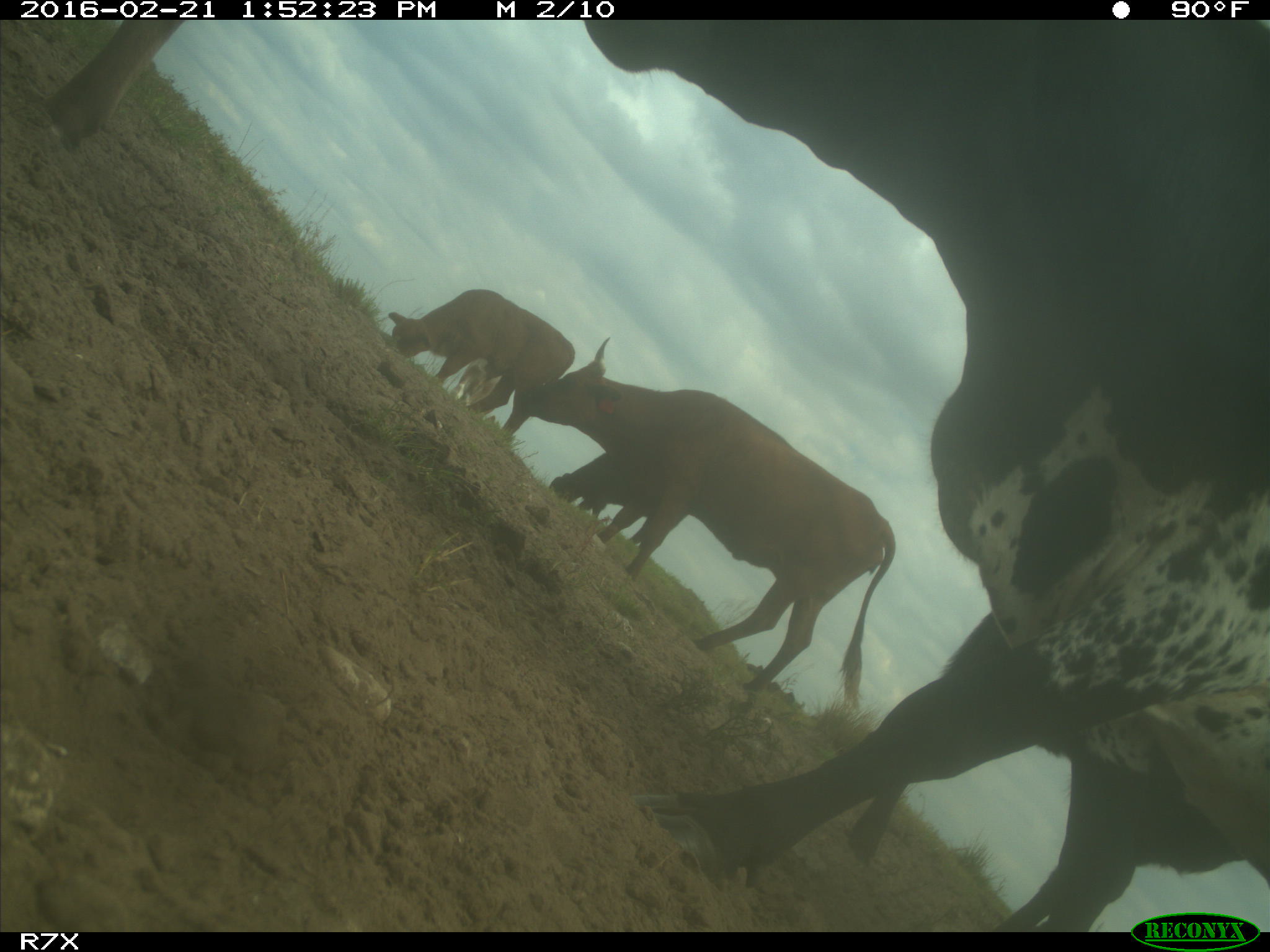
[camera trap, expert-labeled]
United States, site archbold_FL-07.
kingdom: Animalia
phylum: Chordata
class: Mammalia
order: Artiodactyla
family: Bovidae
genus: Bos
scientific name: Bos taurus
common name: domestic cow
Bos taurus (domestic cow).